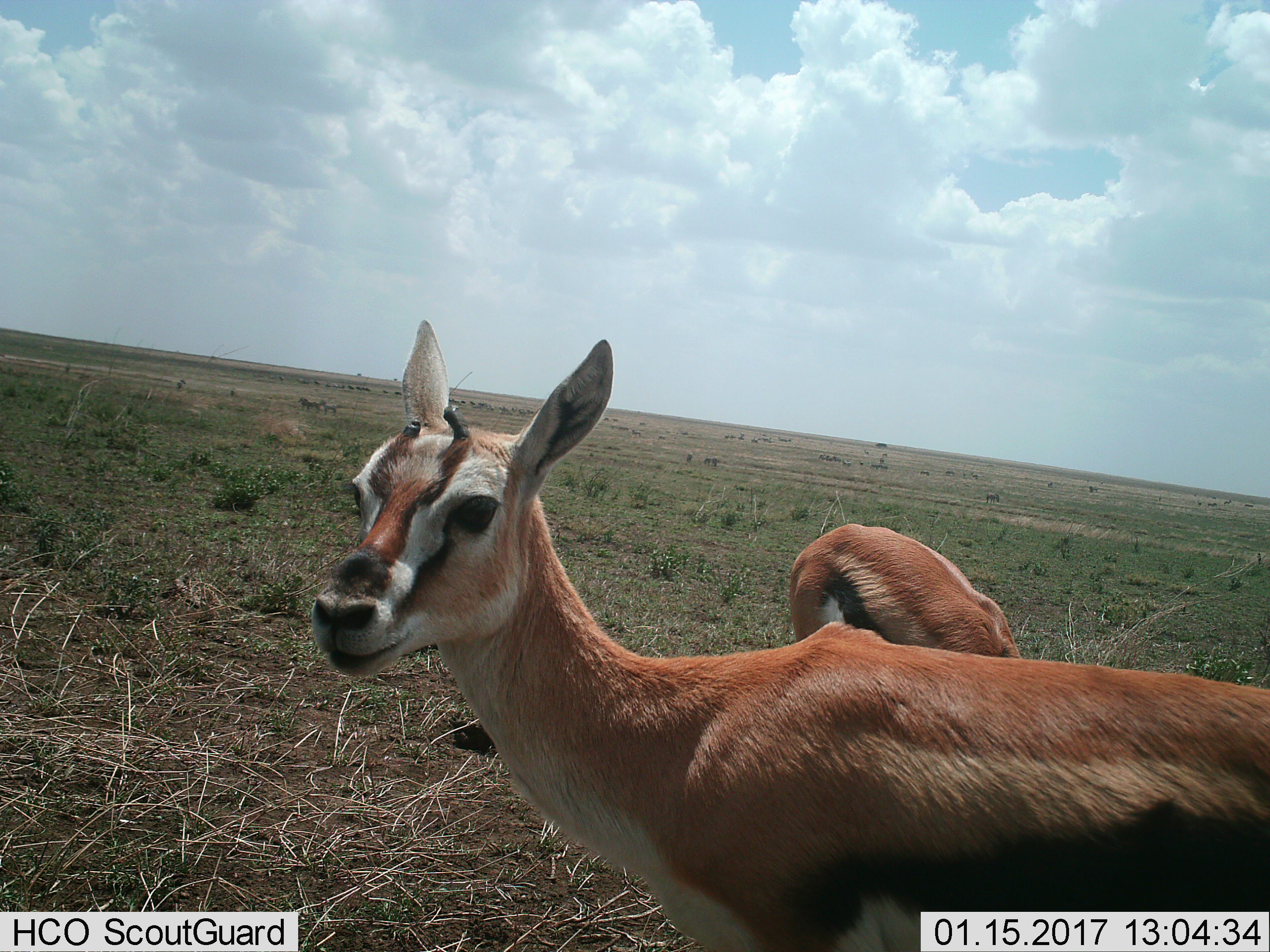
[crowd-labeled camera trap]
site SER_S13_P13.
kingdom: Animalia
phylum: Chordata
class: Mammalia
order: Artiodactyla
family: Bovidae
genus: Eudorcas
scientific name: Eudorcas thomsonii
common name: thomson's gazelle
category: gazellethomsons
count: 2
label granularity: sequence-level